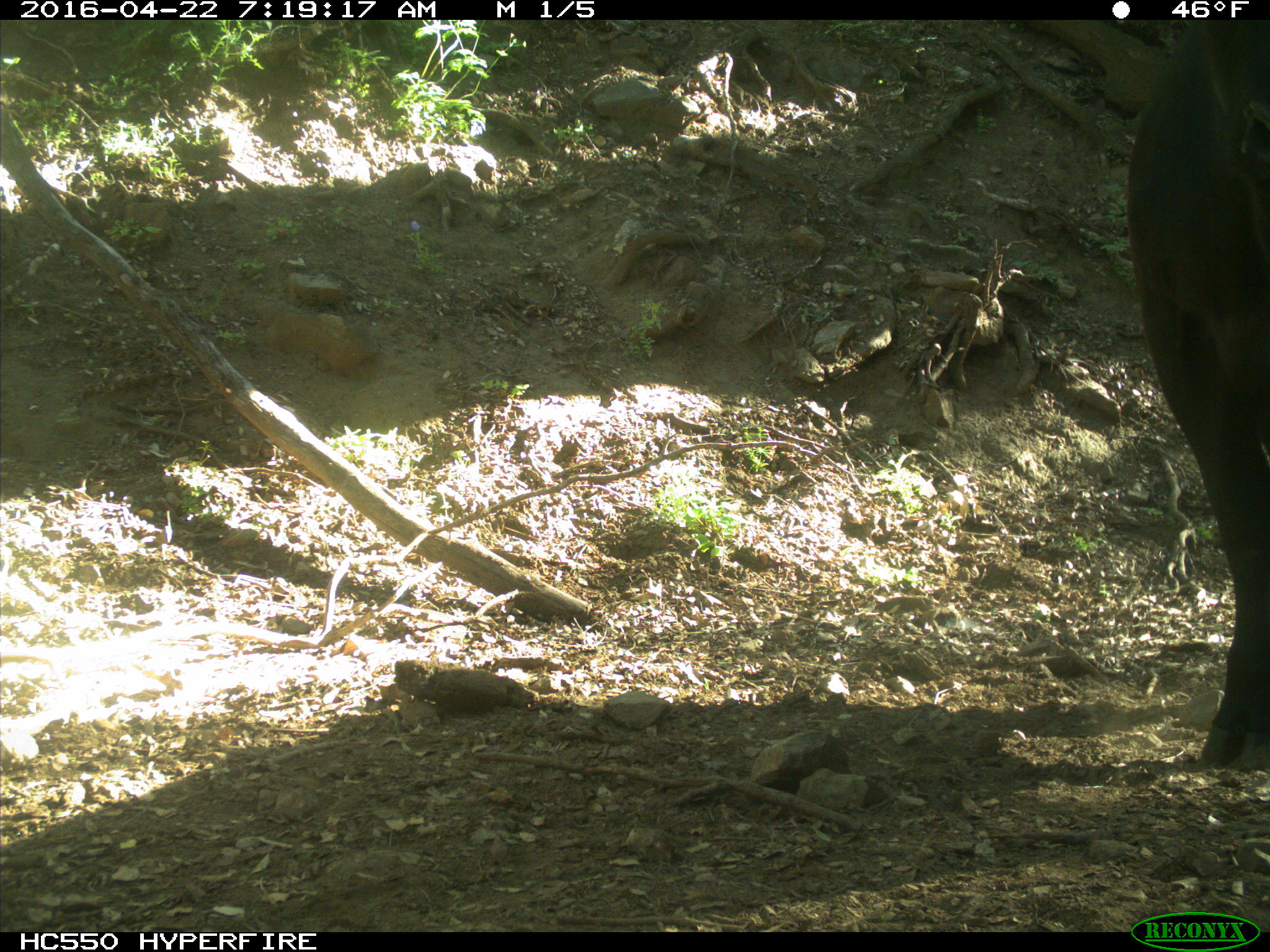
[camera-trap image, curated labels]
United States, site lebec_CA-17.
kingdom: Animalia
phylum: Chordata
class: Mammalia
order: Artiodactyla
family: Bovidae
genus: Bos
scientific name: Bos taurus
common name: domestic cow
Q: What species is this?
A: Bos taurus (domestic cow).